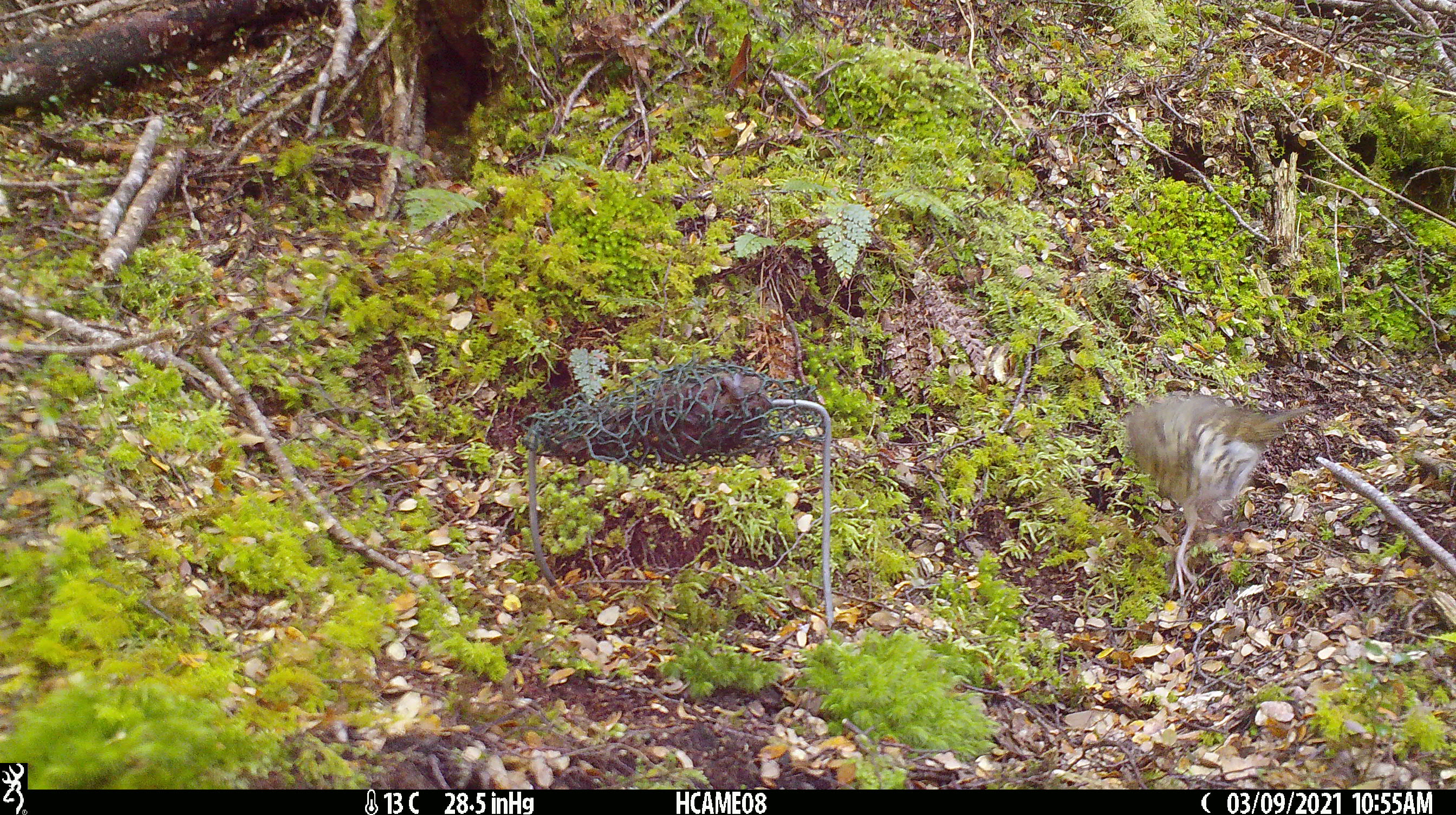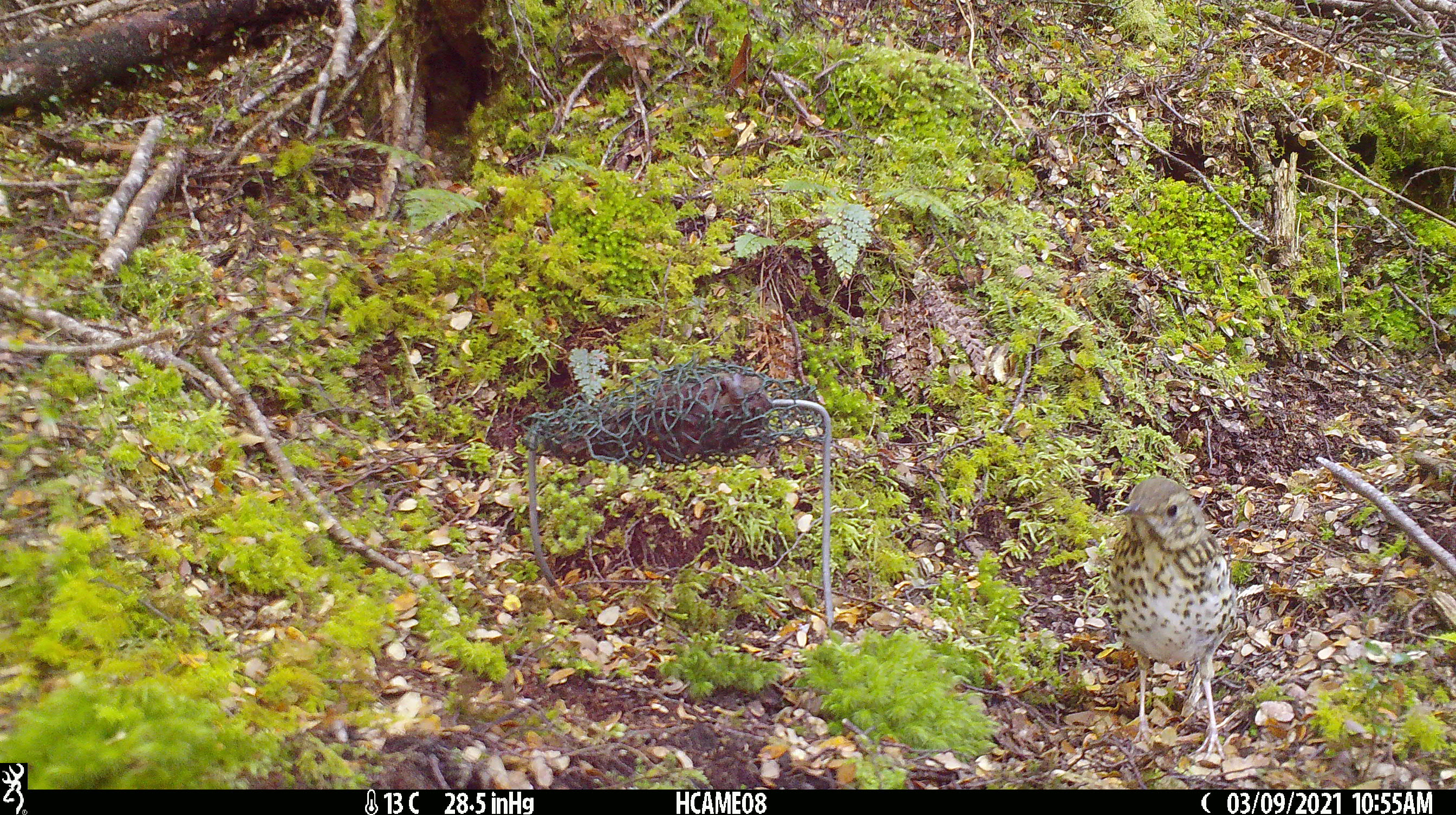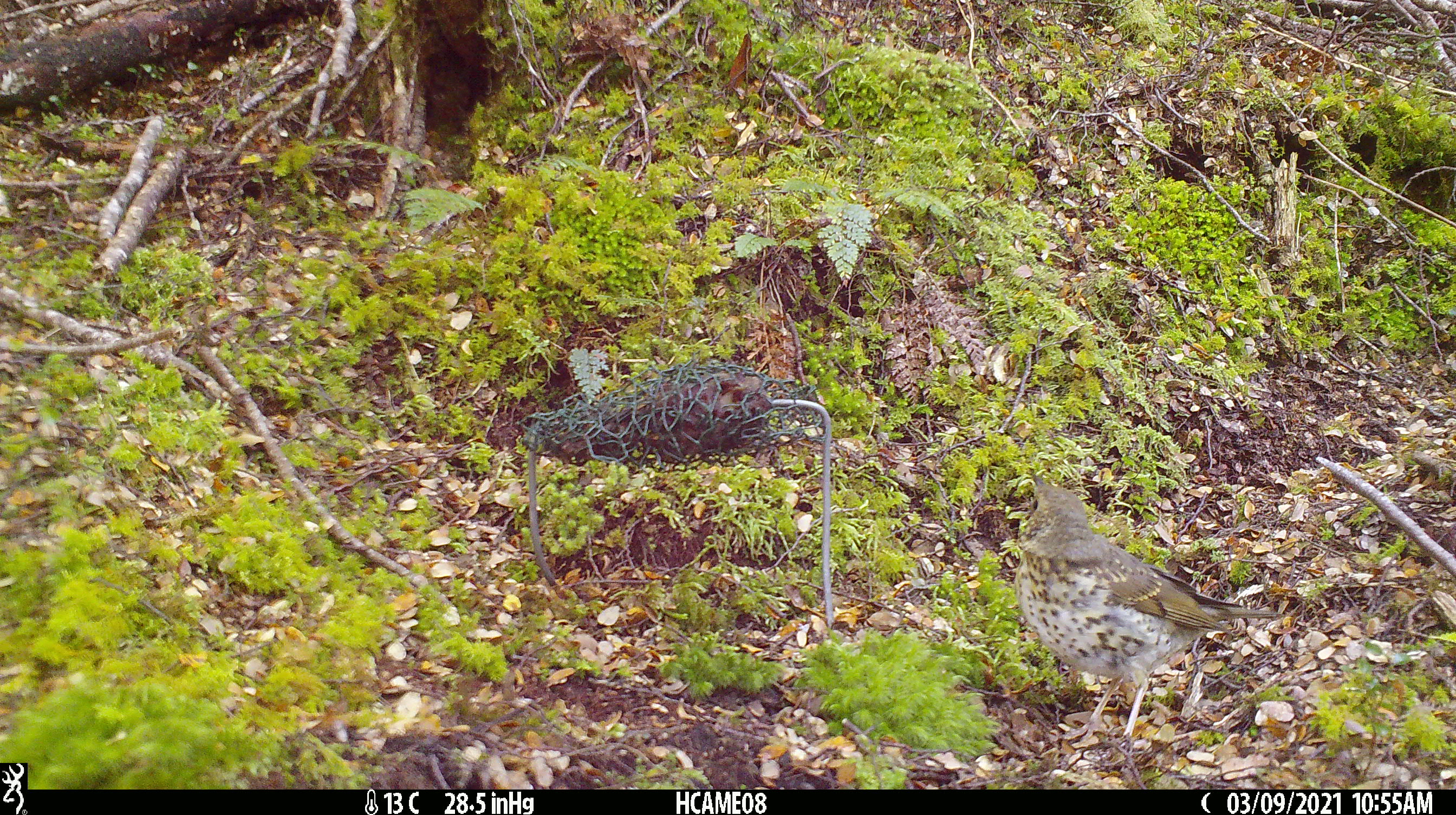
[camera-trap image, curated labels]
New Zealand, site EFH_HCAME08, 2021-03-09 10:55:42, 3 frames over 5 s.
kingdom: Animalia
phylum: Chordata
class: Aves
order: Passeriformes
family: Turdidae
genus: Turdus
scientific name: Turdus philomelos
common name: song thrush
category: thrush